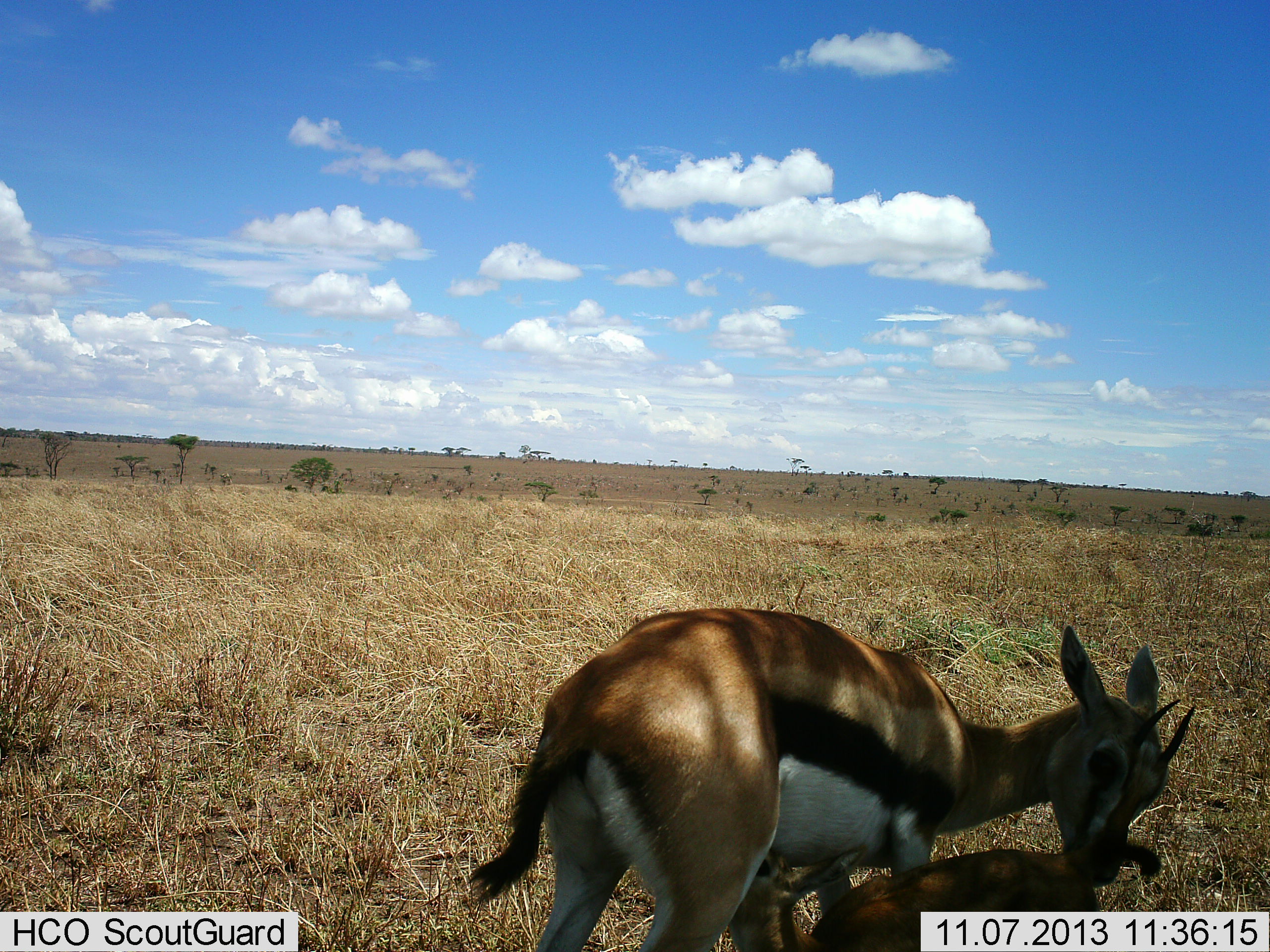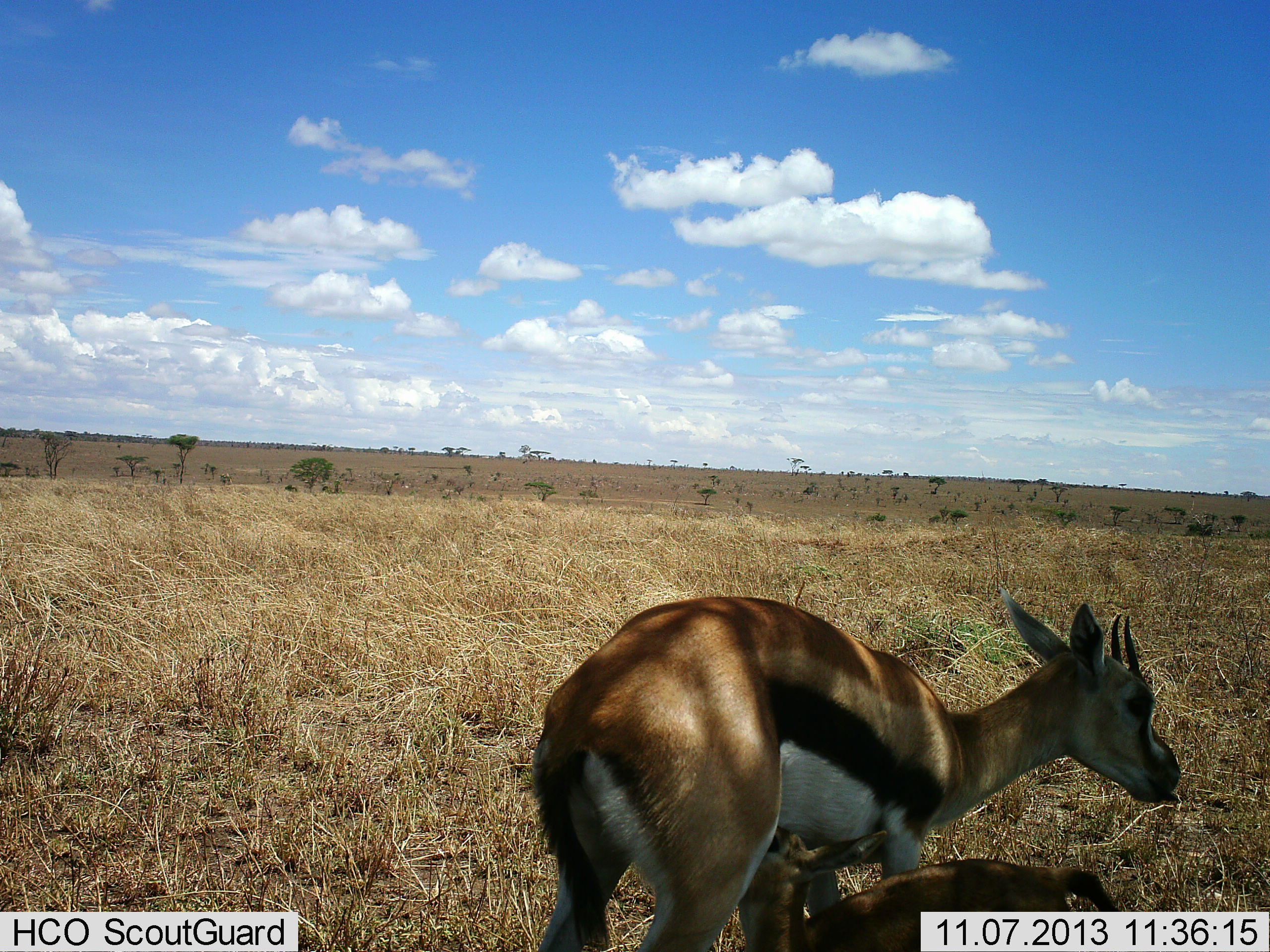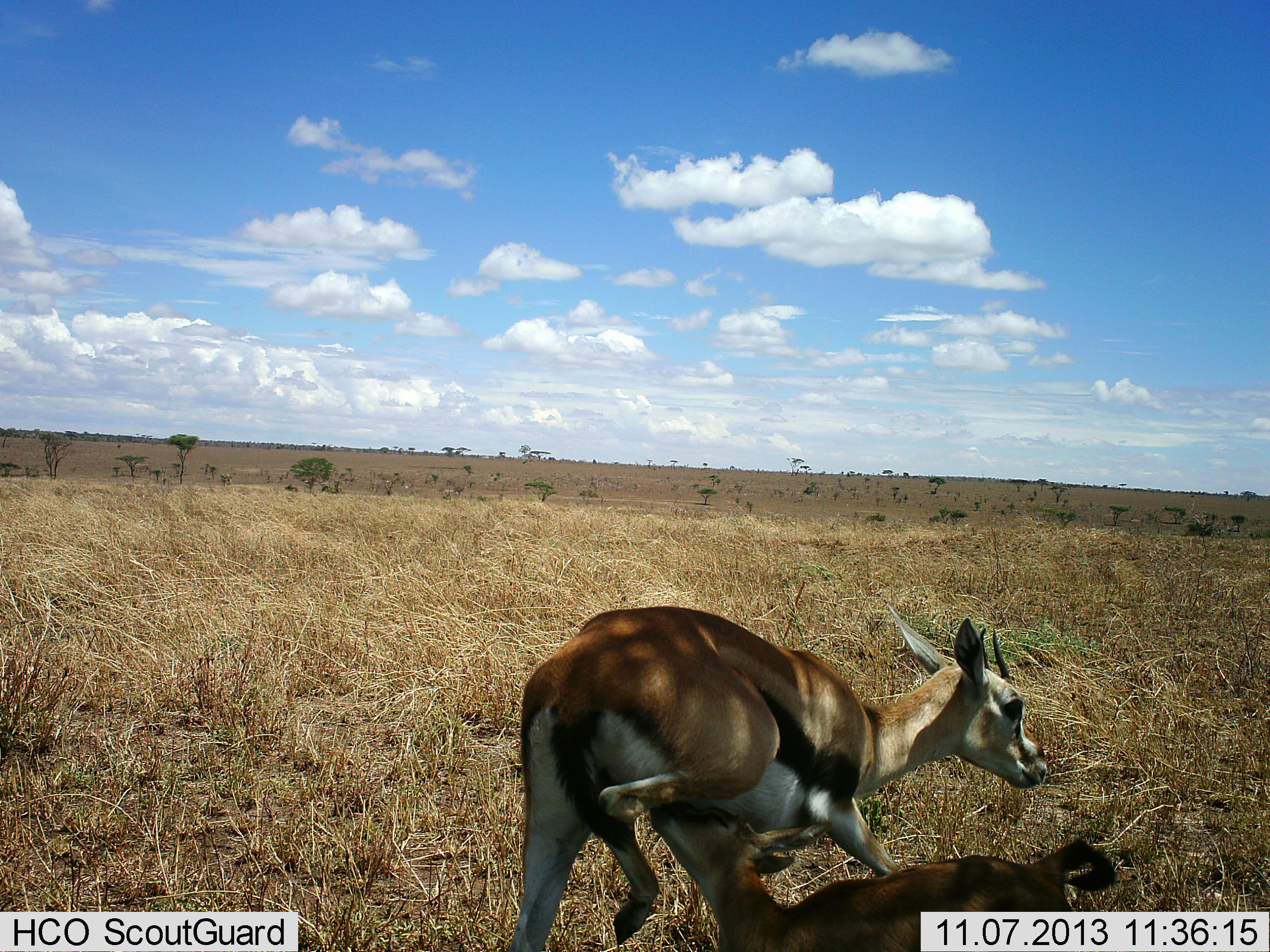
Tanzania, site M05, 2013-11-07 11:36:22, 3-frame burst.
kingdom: Animalia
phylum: Chordata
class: Mammalia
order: Artiodactyla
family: Bovidae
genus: Eudorcas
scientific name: Eudorcas thomsonii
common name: thomson's gazelle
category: gazellethomsons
Gazellethomsons (thomson's gazelle) (Eudorcas thomsonii), count 2. Behavior (volunteer vote fractions): standing 70%, resting 10%, moving 10%, interacting 60%. Young present (vote fraction): 70%. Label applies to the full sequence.